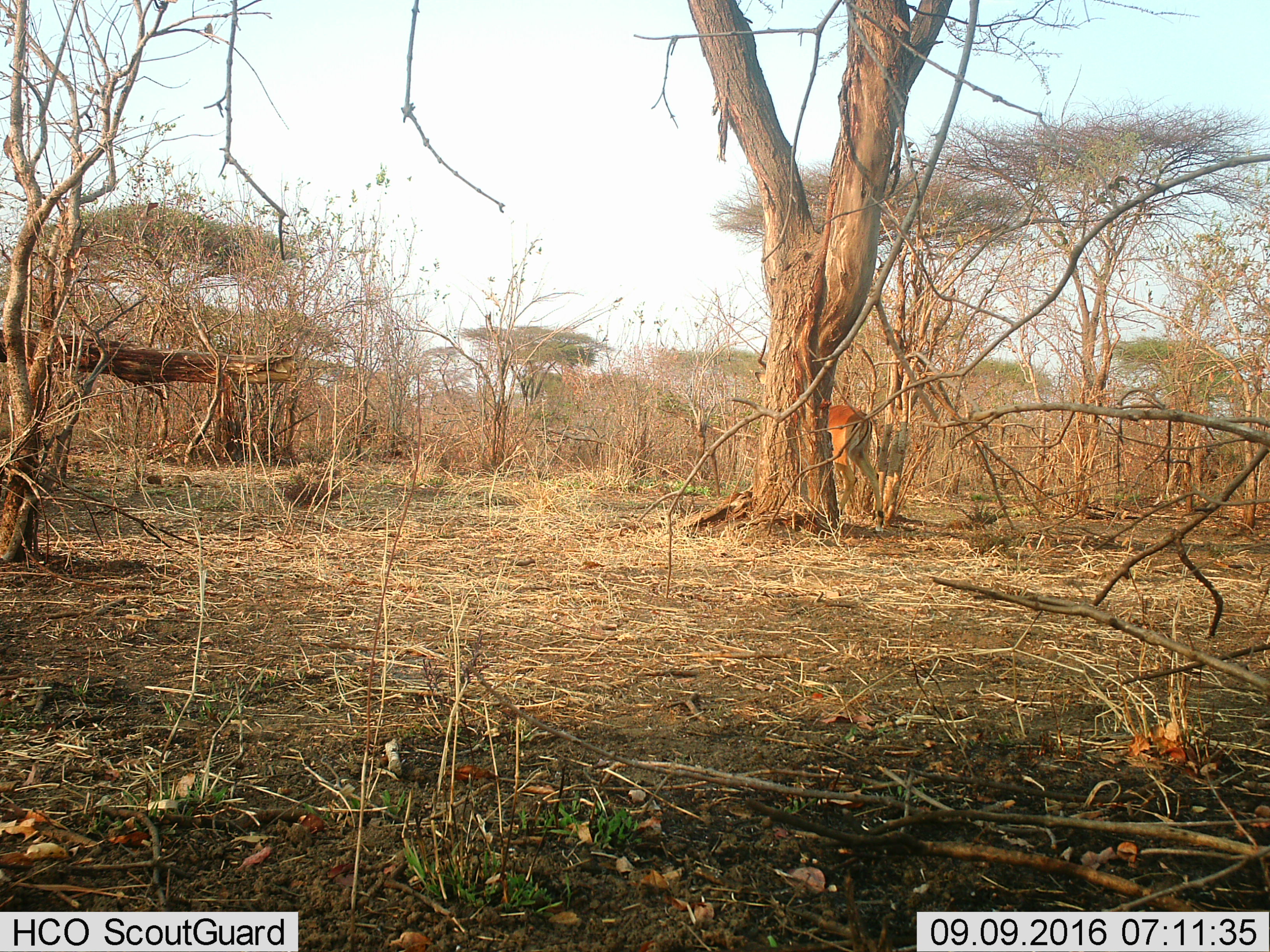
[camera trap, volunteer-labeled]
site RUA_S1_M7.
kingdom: Animalia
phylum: Chordata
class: Mammalia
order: Artiodactyla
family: Bovidae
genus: Aepyceros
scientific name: Aepyceros melampus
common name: impala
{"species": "impala (Aepyceros melampus)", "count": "1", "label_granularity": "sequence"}